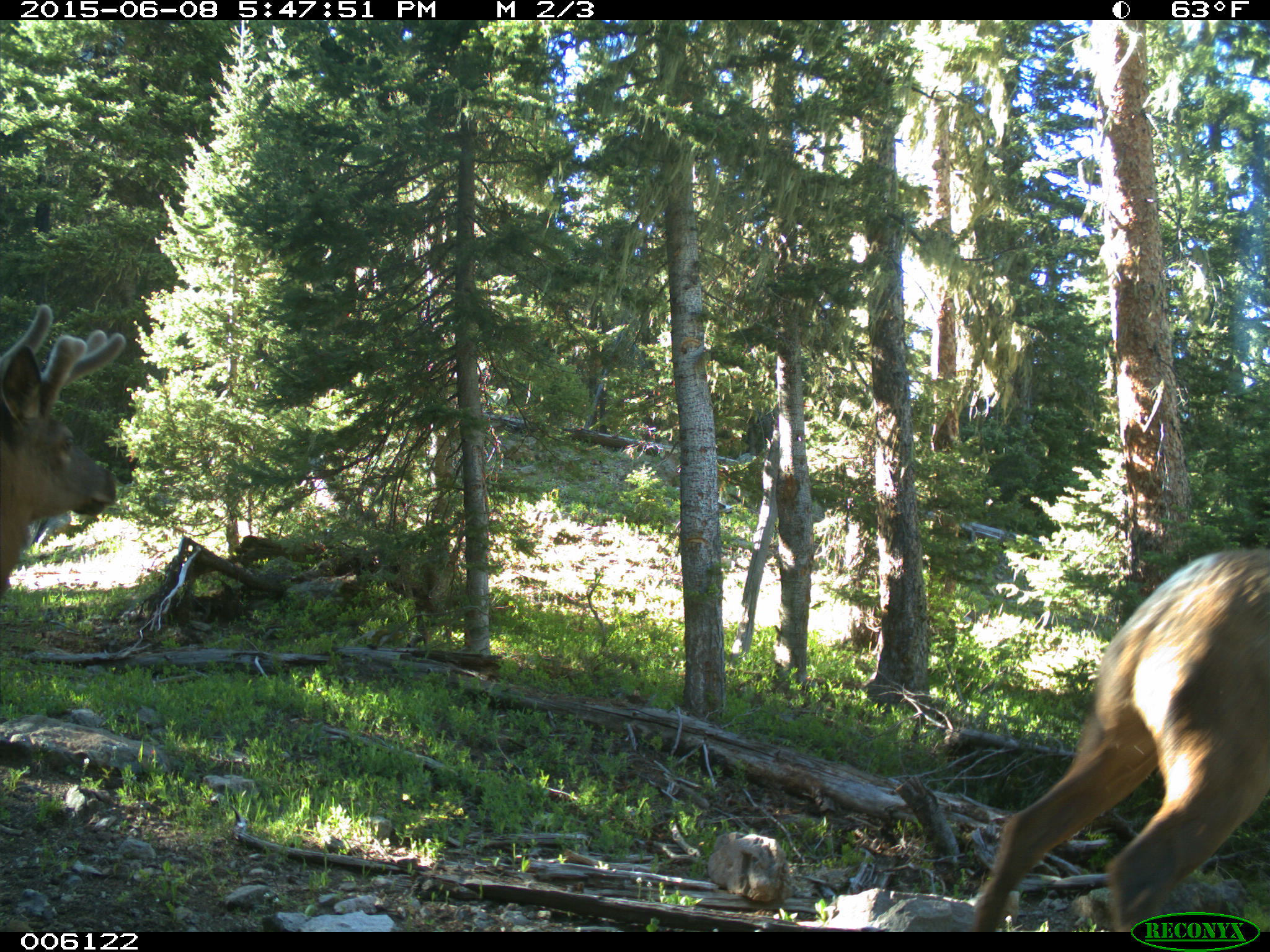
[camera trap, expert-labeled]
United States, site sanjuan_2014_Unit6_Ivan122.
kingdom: Animalia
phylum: Chordata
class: Mammalia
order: Artiodactyla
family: Cervidae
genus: Cervus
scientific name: Cervus elaphus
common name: red deer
Cervus elaphus (red deer).